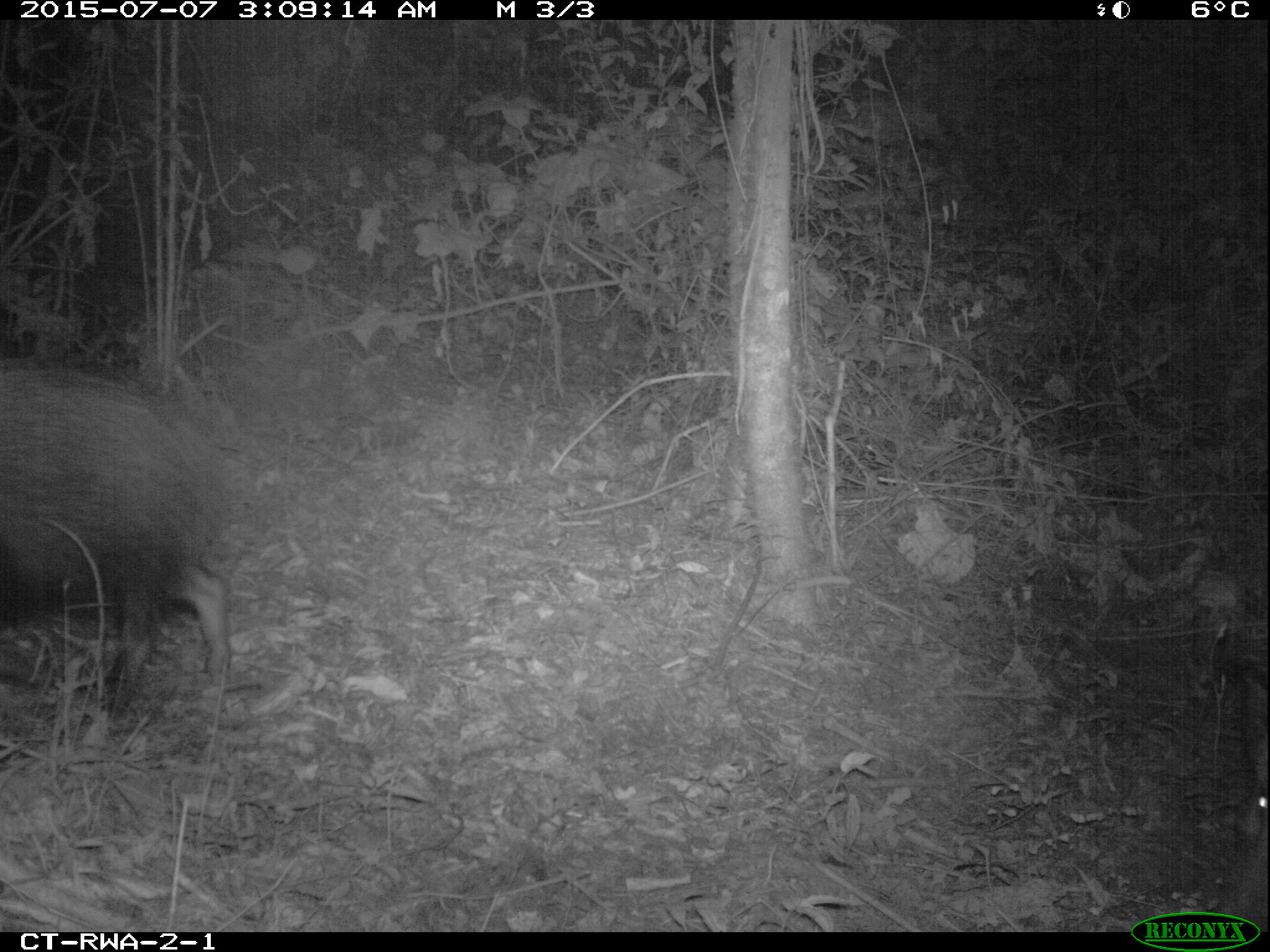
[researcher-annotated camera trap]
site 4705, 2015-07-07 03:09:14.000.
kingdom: Animalia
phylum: Chordata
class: Mammalia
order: Artiodactyla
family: Suidae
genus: Potamochoerus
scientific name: Potamochoerus larvatus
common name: bushpig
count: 2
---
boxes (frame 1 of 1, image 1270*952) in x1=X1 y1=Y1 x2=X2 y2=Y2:
potamochoerus larvatus: x1=0 y1=363 x2=230 y2=716; x1=1227 y1=672 x2=1270 y2=931